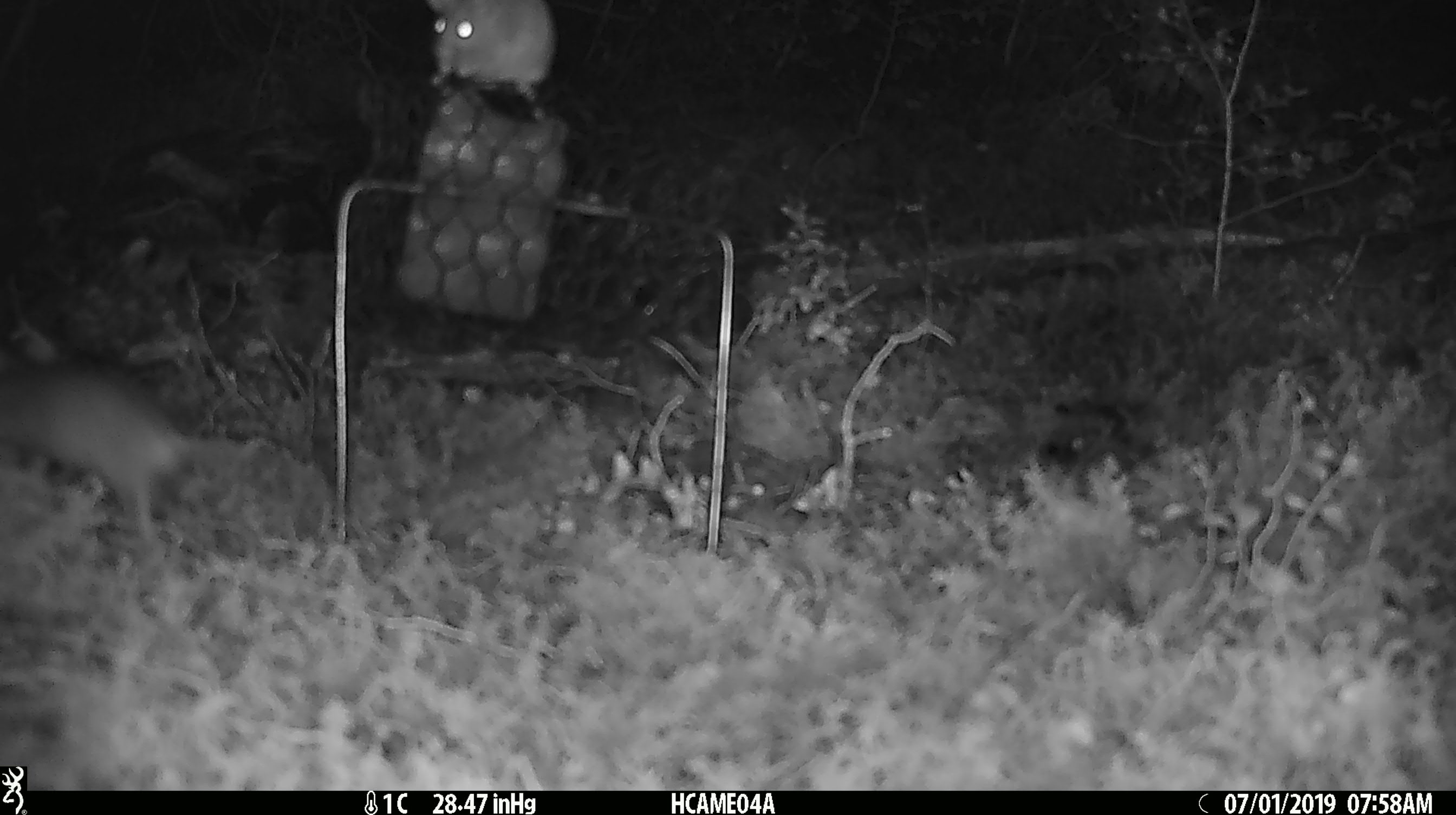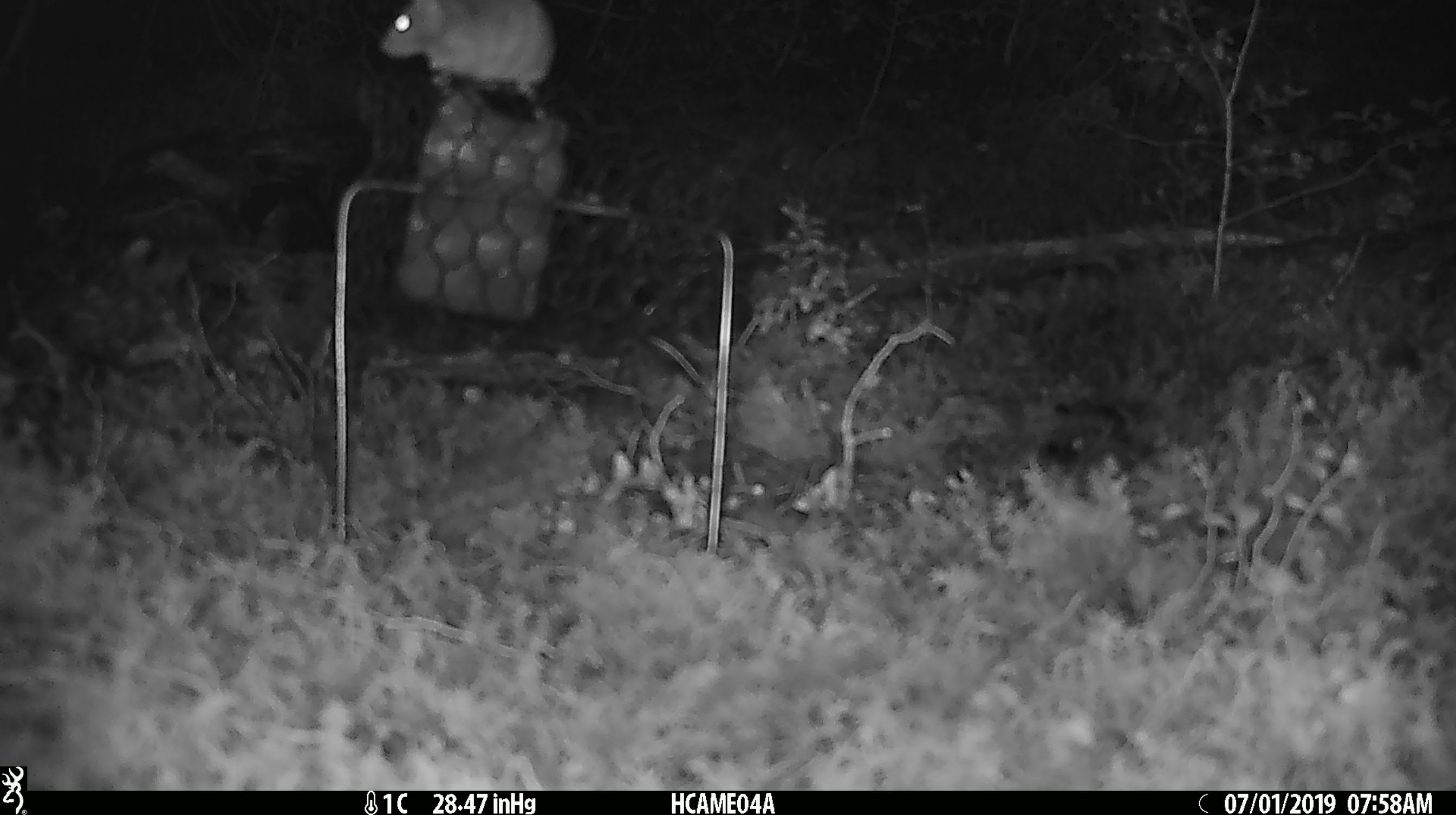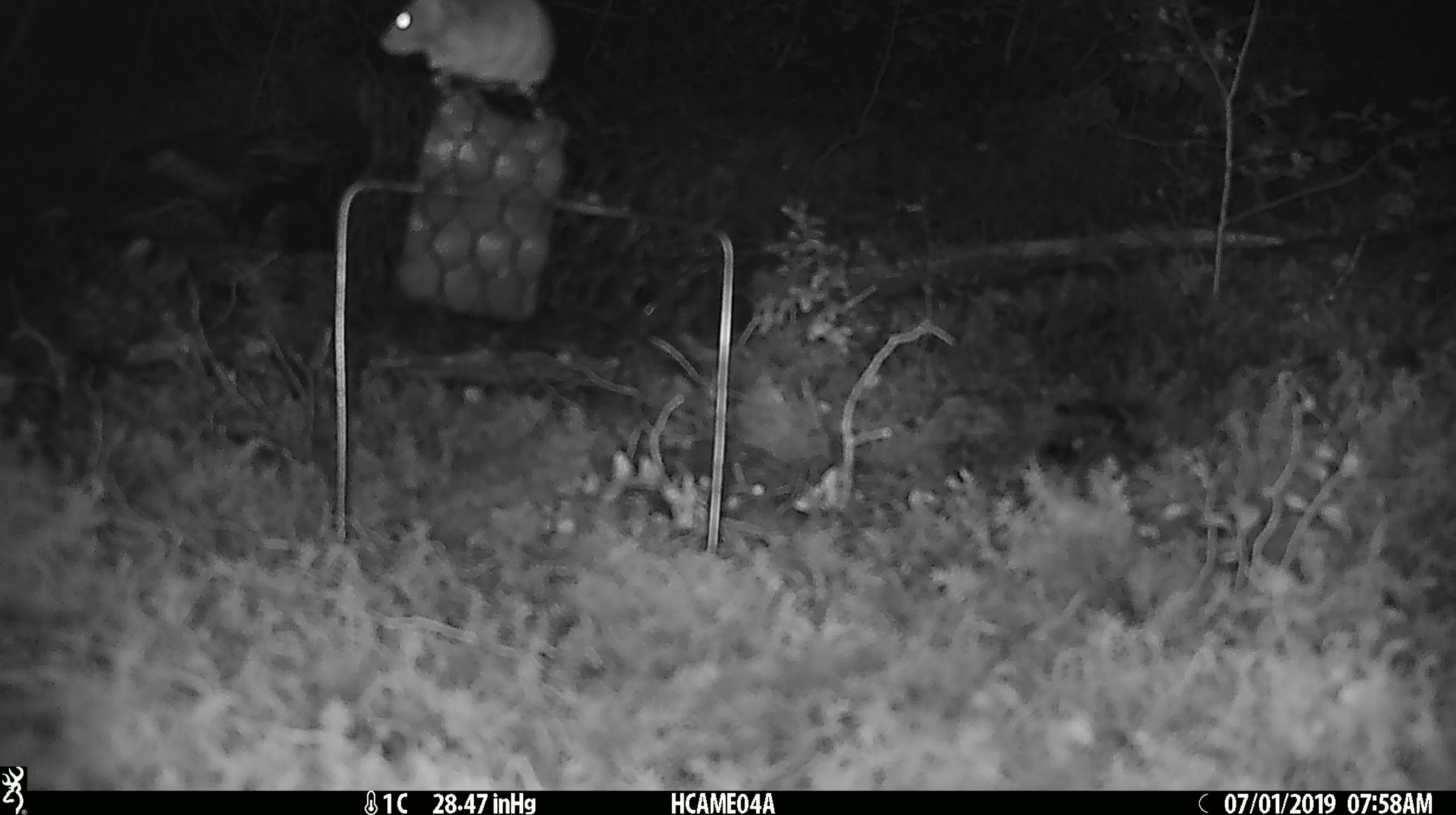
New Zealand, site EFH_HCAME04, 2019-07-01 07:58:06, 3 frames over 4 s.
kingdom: Animalia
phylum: Chordata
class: Mammalia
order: Rodentia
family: Muridae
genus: Mus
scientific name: Mus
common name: mouse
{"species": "mouse (Mus)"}